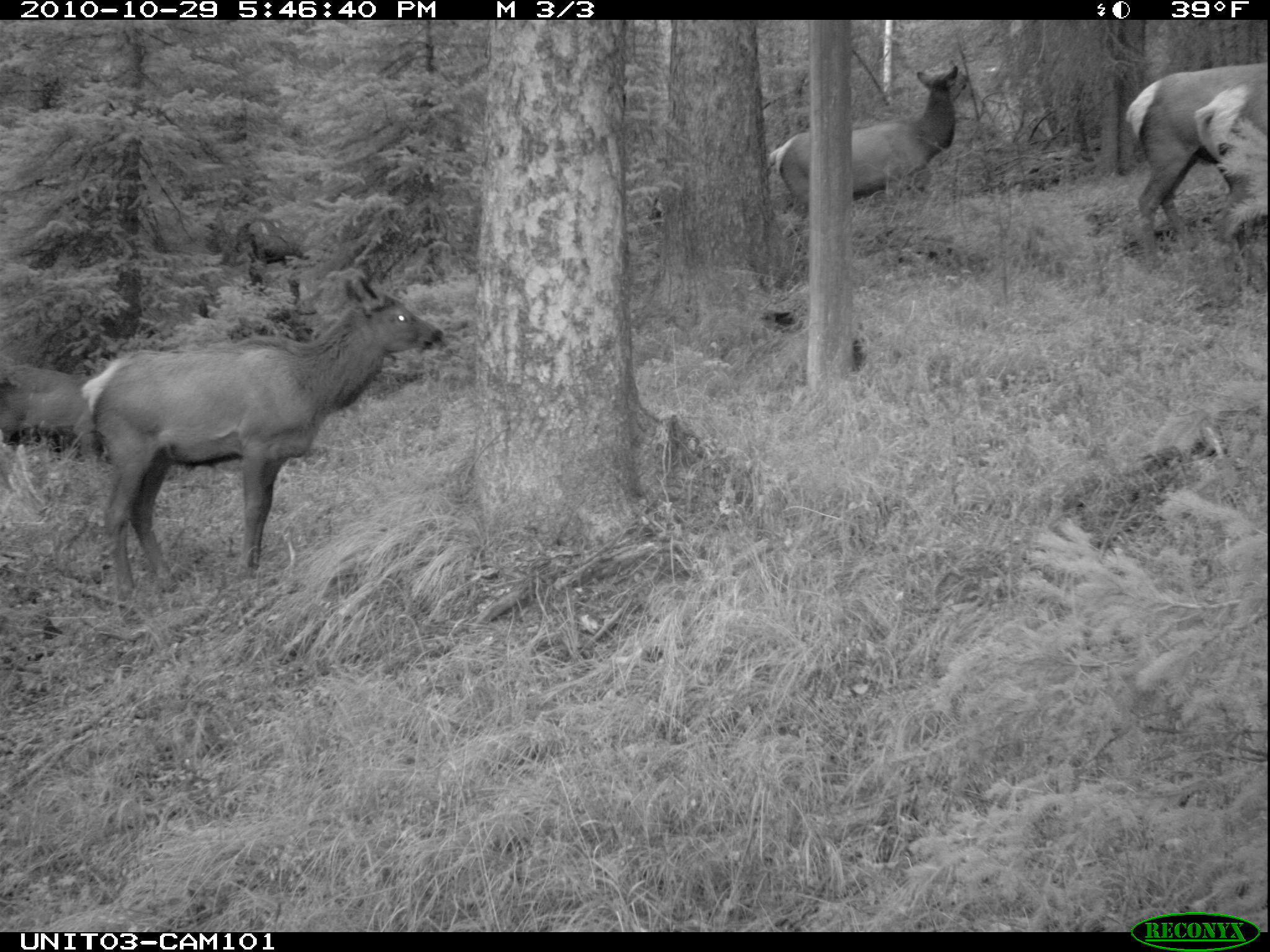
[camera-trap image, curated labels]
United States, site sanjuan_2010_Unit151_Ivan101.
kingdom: Animalia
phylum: Chordata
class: Mammalia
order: Artiodactyla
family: Cervidae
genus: Cervus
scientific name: Cervus elaphus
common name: red deer